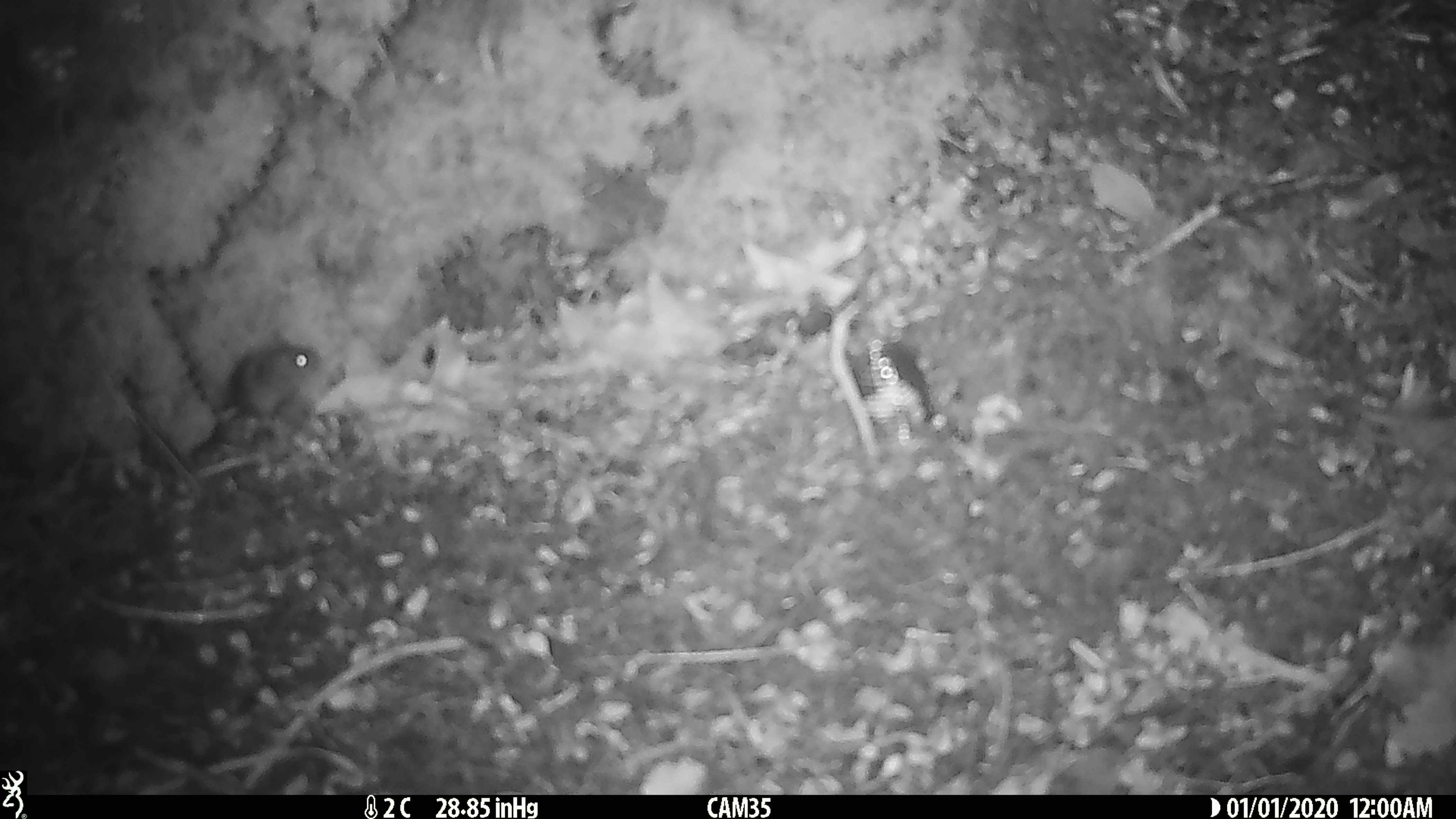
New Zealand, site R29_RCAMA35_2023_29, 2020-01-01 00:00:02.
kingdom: Animalia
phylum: Chordata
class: Mammalia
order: Rodentia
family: Muridae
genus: Mus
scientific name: Mus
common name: mouse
Mouse (Mus).